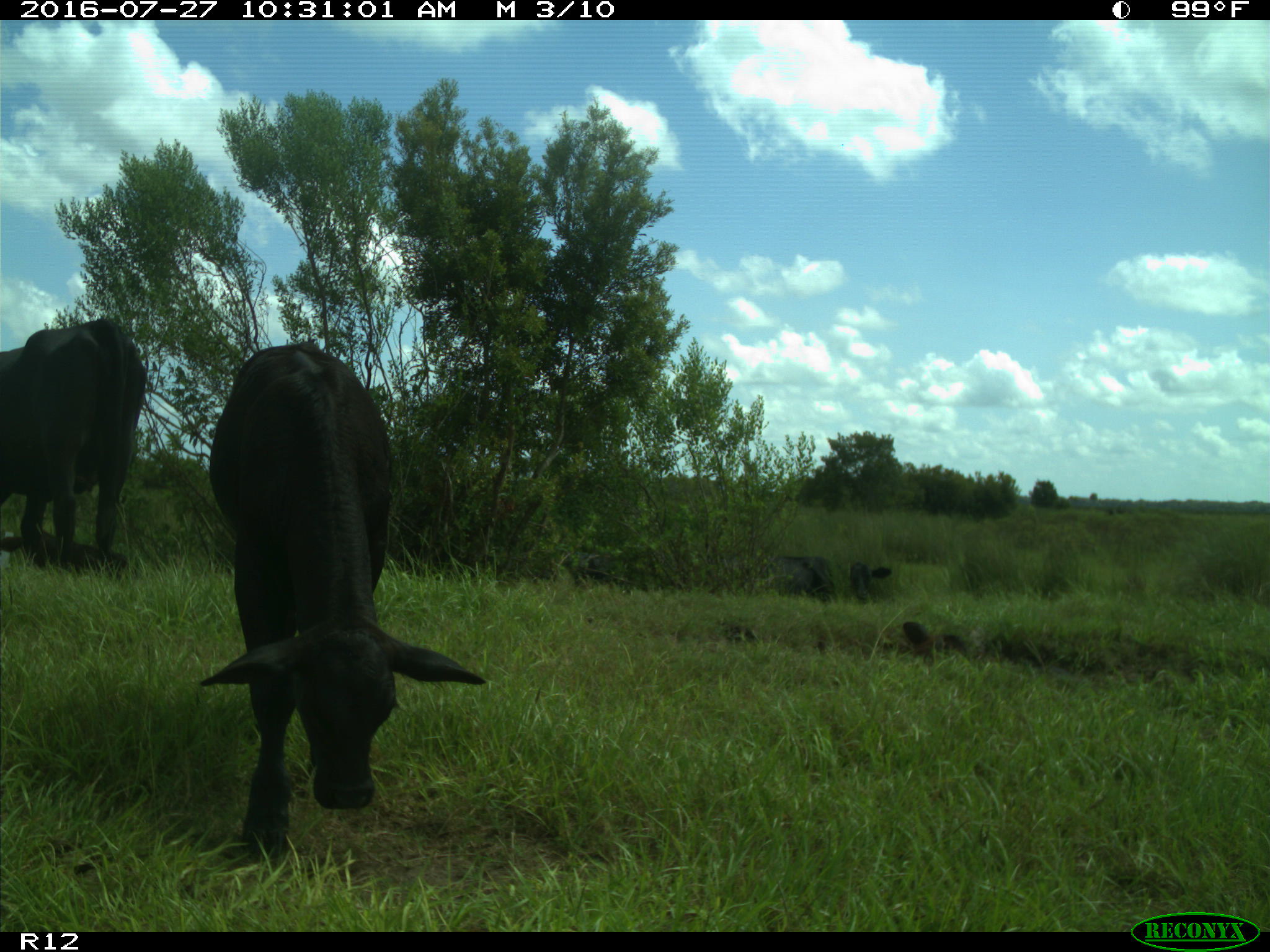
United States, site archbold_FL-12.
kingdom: Animalia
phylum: Chordata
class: Mammalia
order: Artiodactyla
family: Bovidae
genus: Bos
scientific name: Bos taurus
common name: domestic cow